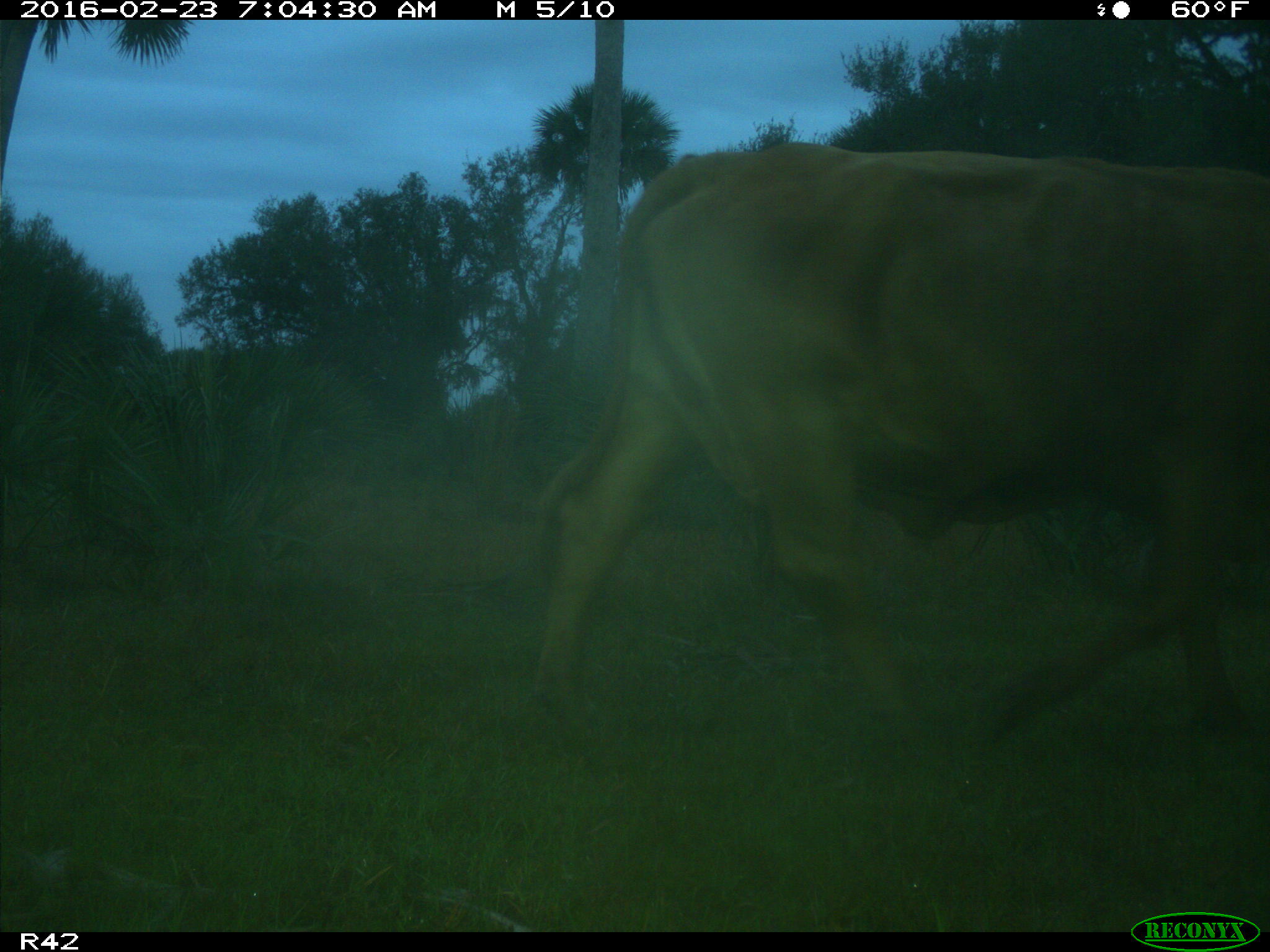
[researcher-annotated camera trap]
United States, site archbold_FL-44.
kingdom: Animalia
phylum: Chordata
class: Mammalia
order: Artiodactyla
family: Bovidae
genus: Bos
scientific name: Bos taurus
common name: domestic cow